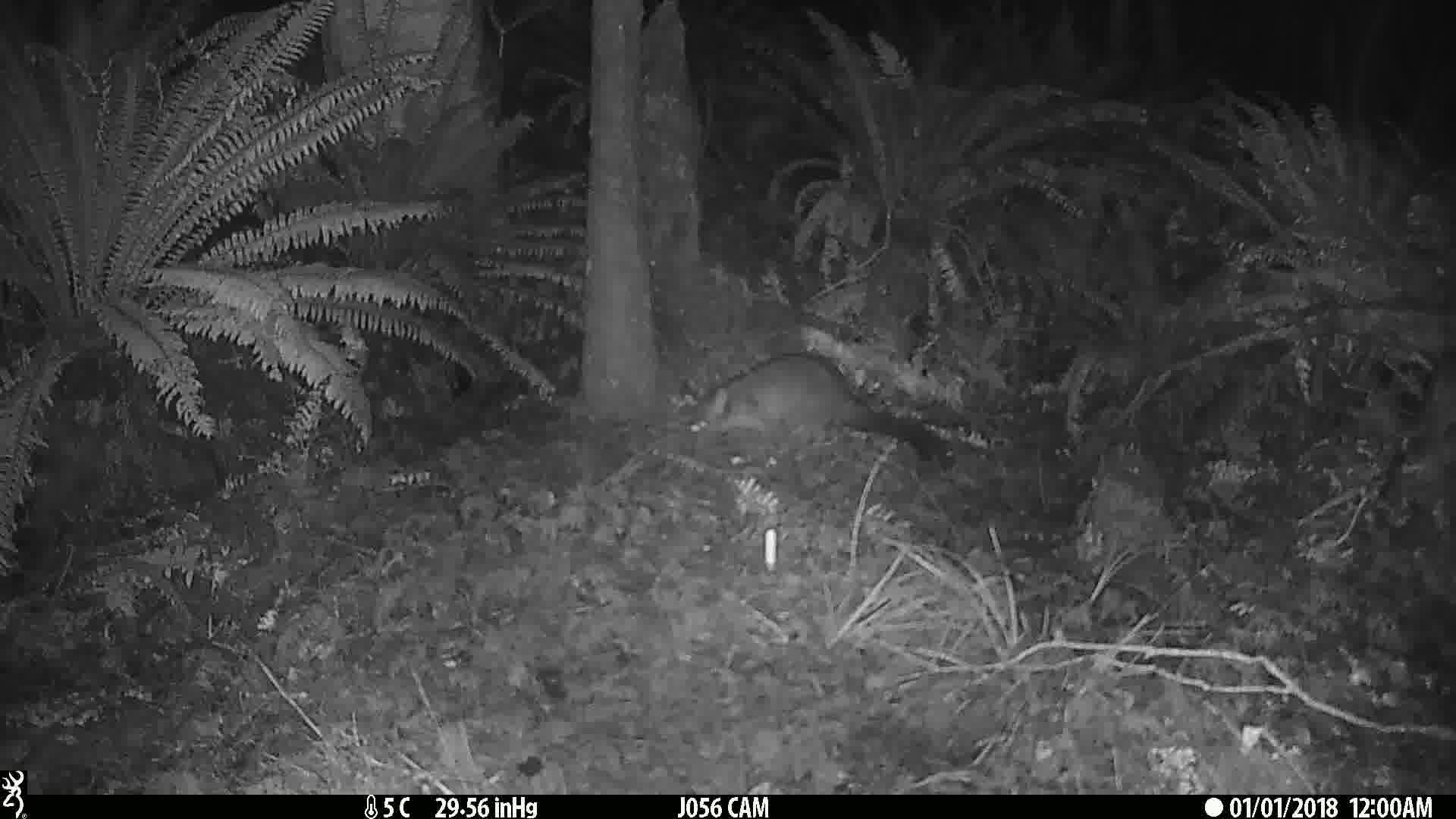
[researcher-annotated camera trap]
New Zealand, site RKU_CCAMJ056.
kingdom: Animalia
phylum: Chordata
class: Mammalia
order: Diprotodontia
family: Phalangeridae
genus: Trichosurus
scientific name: Trichosurus vulpecula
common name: common brushtail possum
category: possum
Possum (common brushtail possum) (Trichosurus vulpecula).